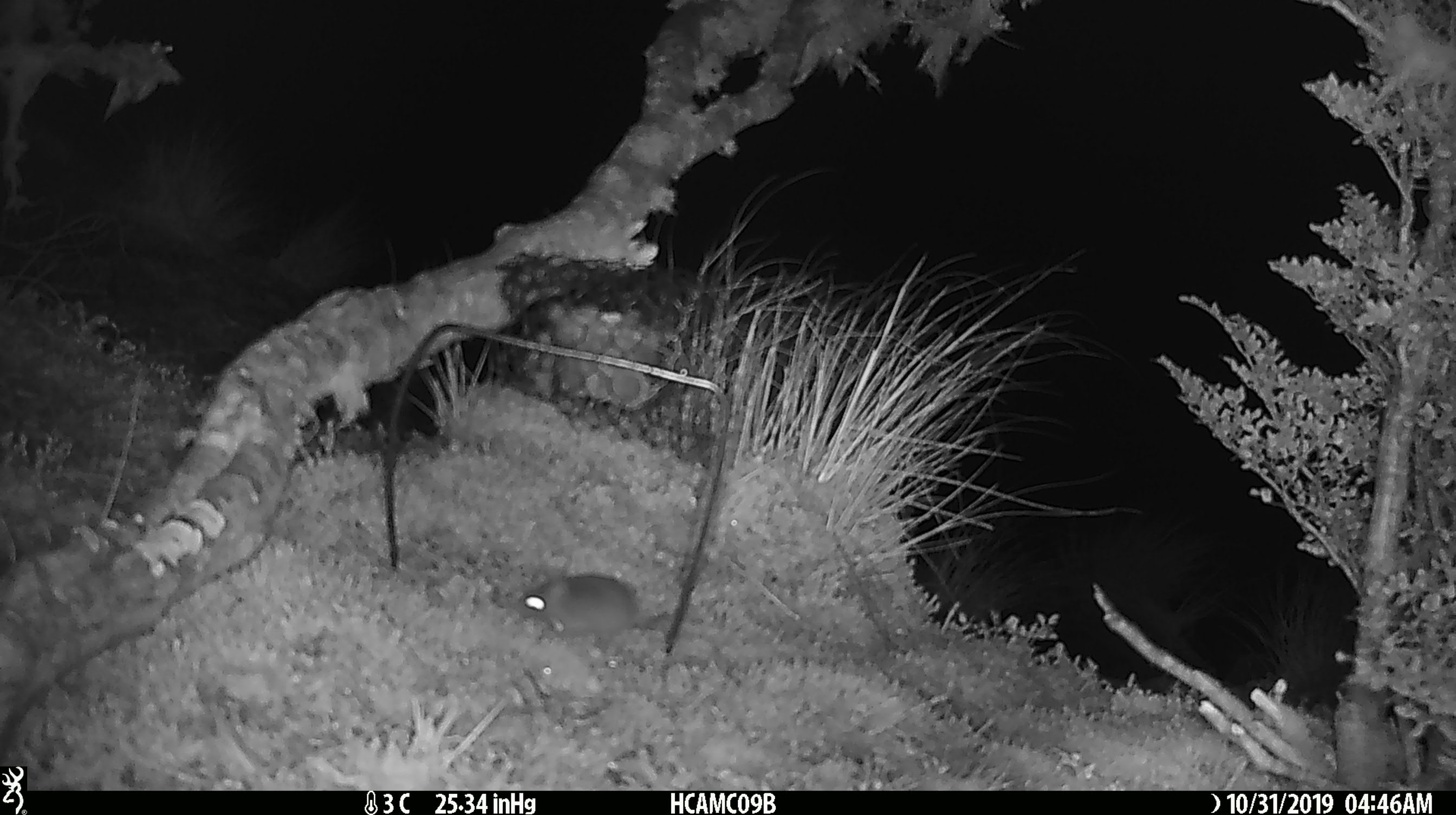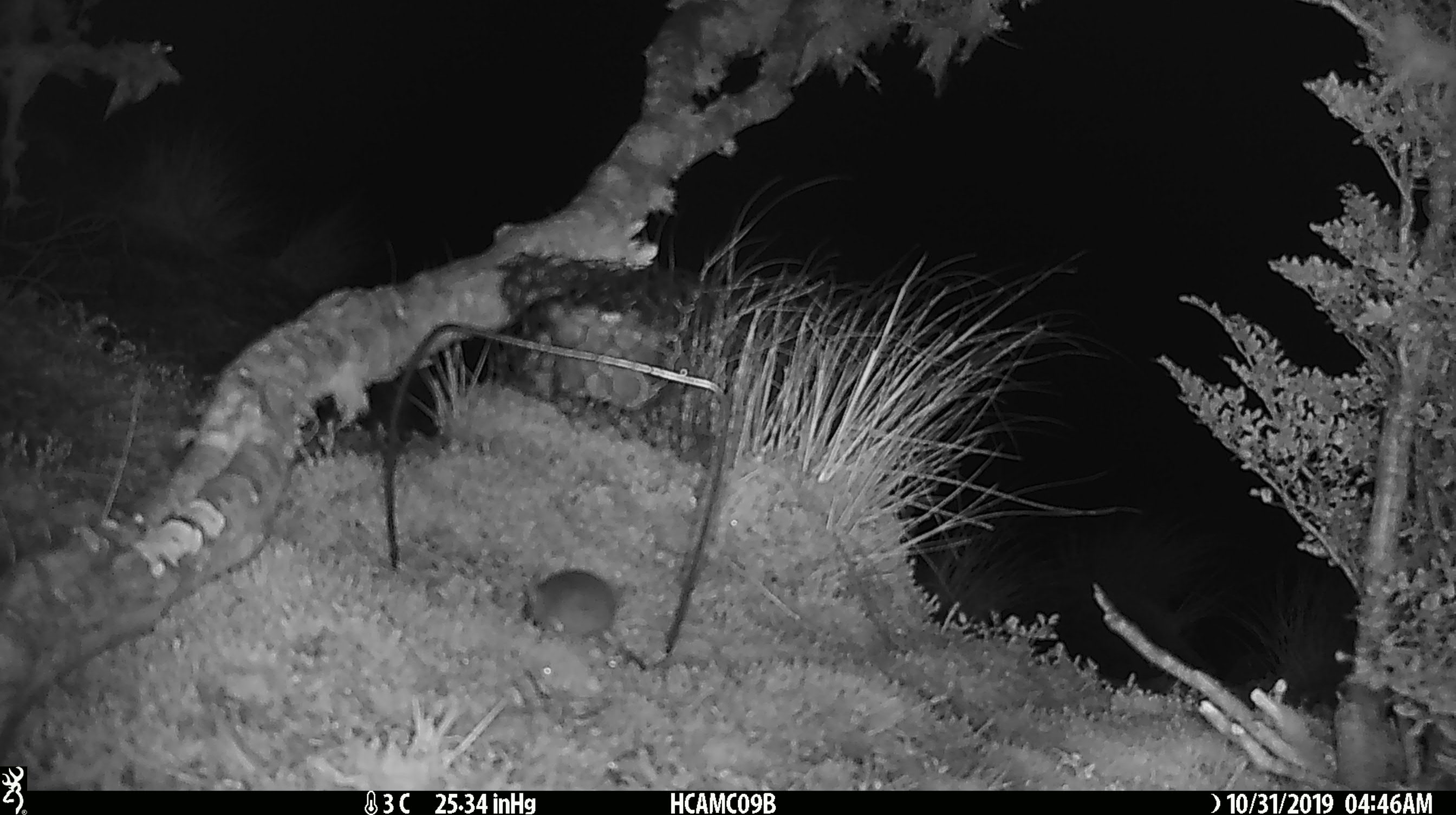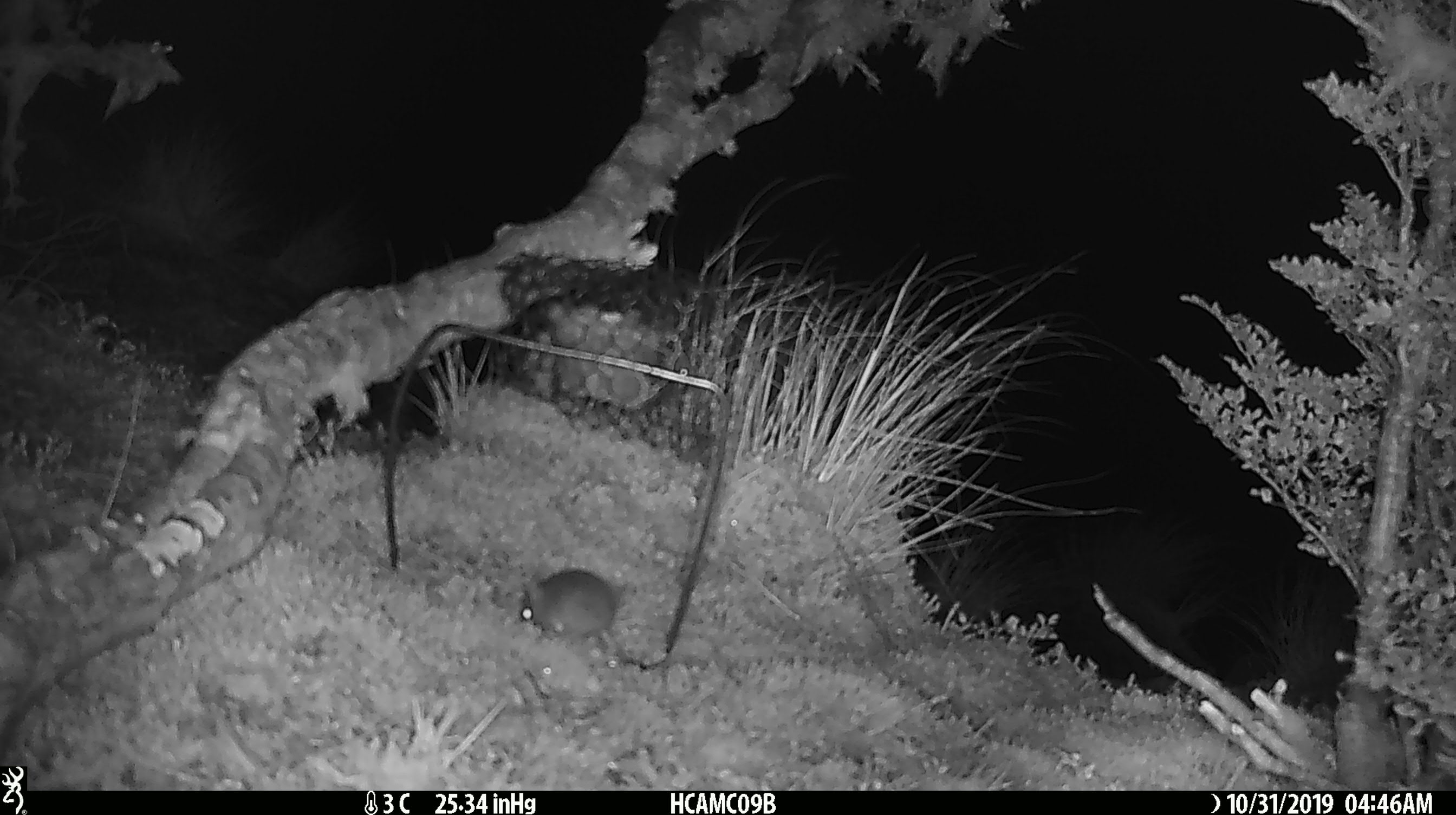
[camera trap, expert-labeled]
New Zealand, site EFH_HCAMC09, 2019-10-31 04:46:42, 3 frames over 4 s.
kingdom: Animalia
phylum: Chordata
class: Mammalia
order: Rodentia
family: Muridae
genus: Mus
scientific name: Mus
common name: mouse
Mouse (Mus).